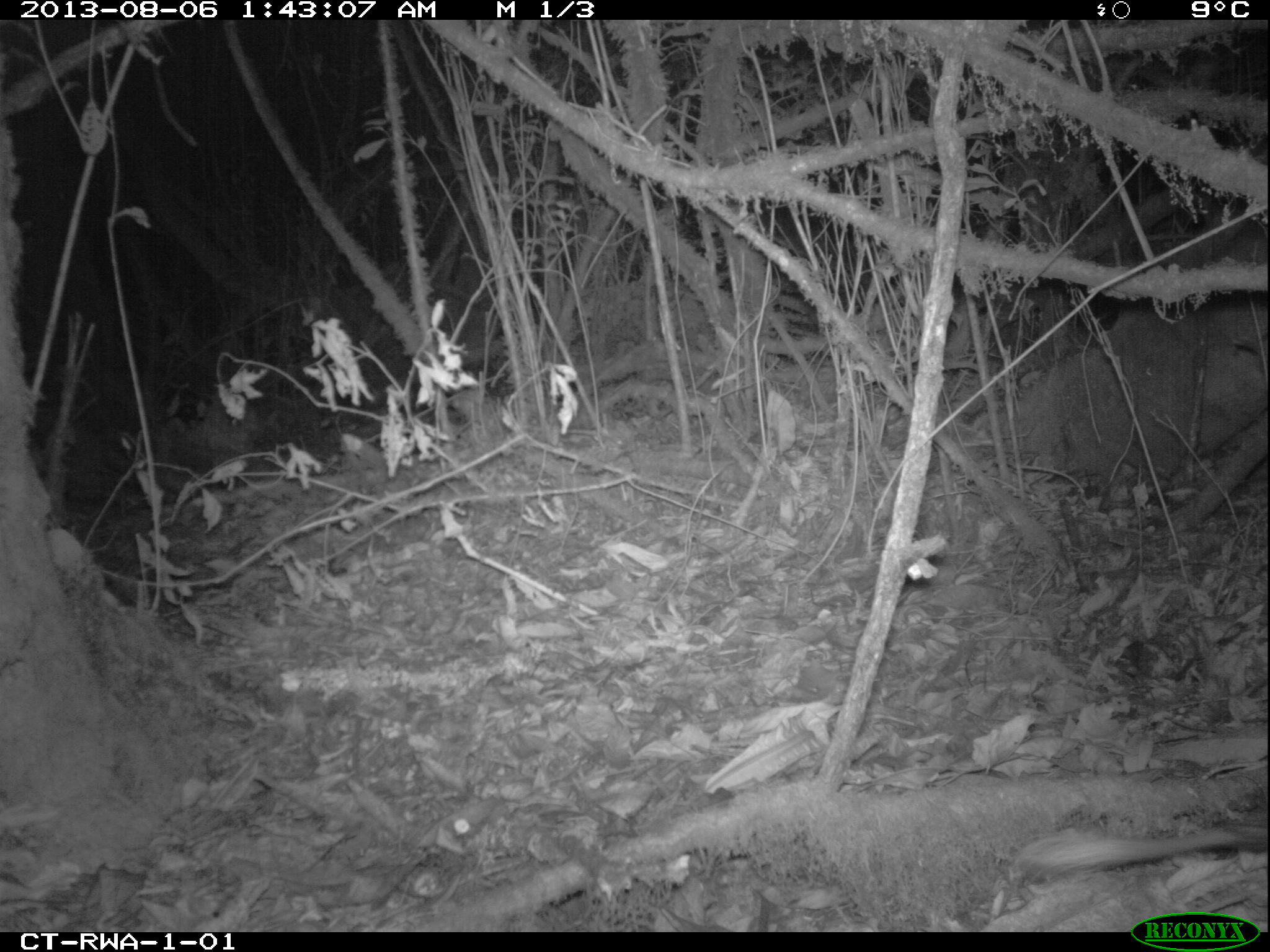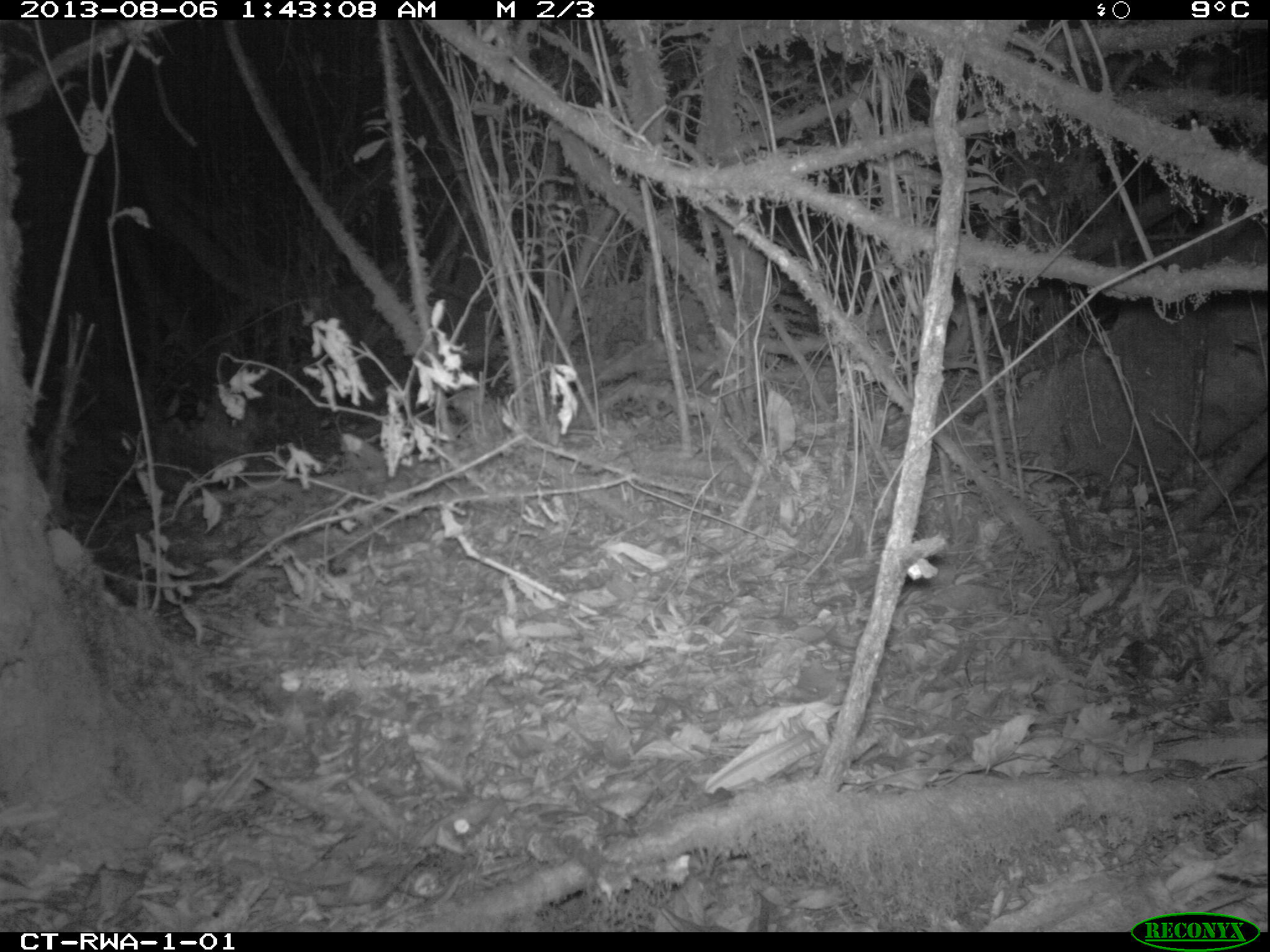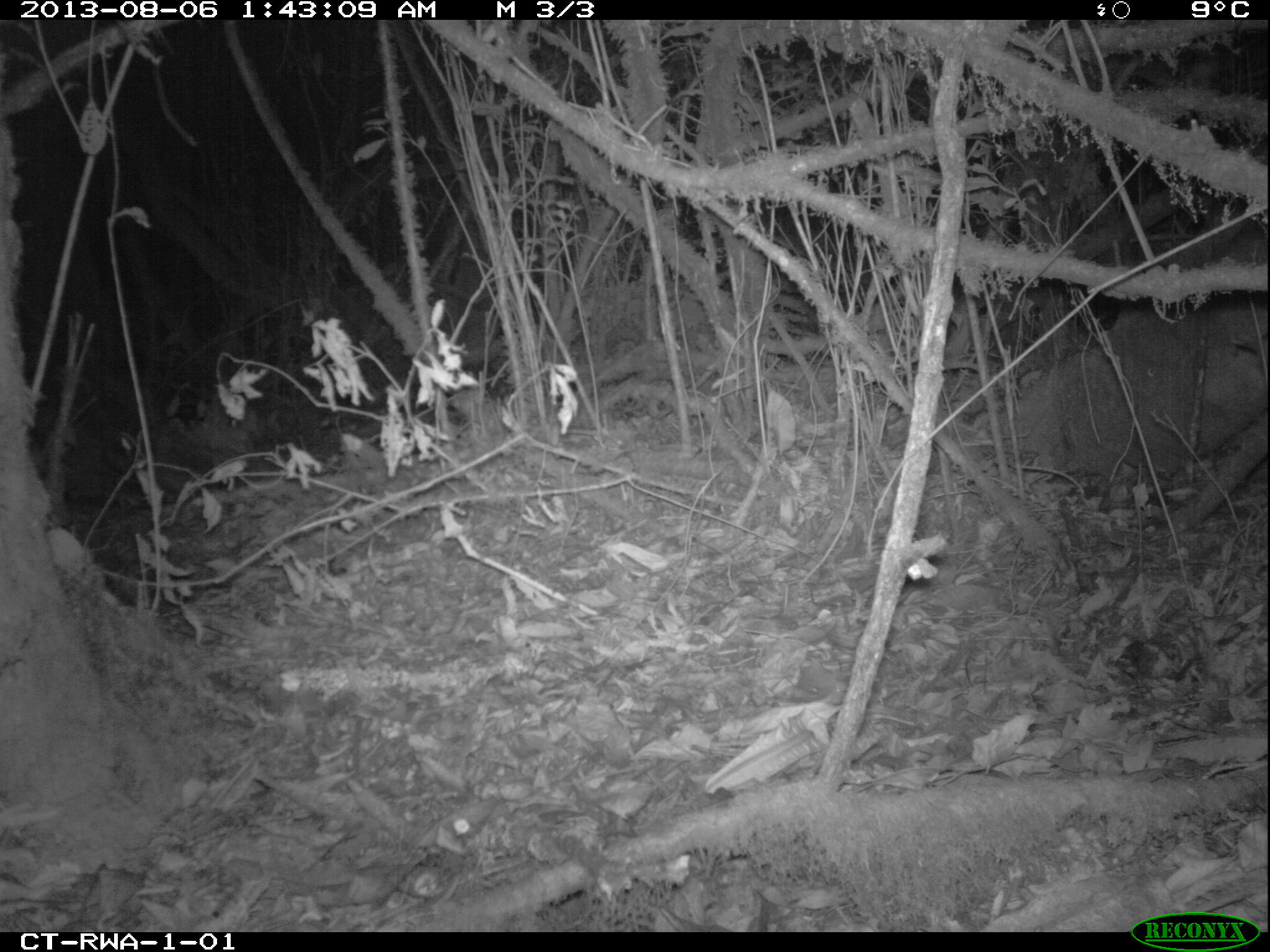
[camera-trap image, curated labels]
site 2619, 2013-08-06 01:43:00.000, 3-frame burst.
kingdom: Animalia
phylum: Chordata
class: Mammalia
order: Primates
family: Cercopithecidae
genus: Allochrocebus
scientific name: Allochrocebus lhoesti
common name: l'hoest's monkey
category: cercopithecus lhoesti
Cercopithecus lhoesti (l'hoest's monkey) (Allochrocebus lhoesti), count 1.